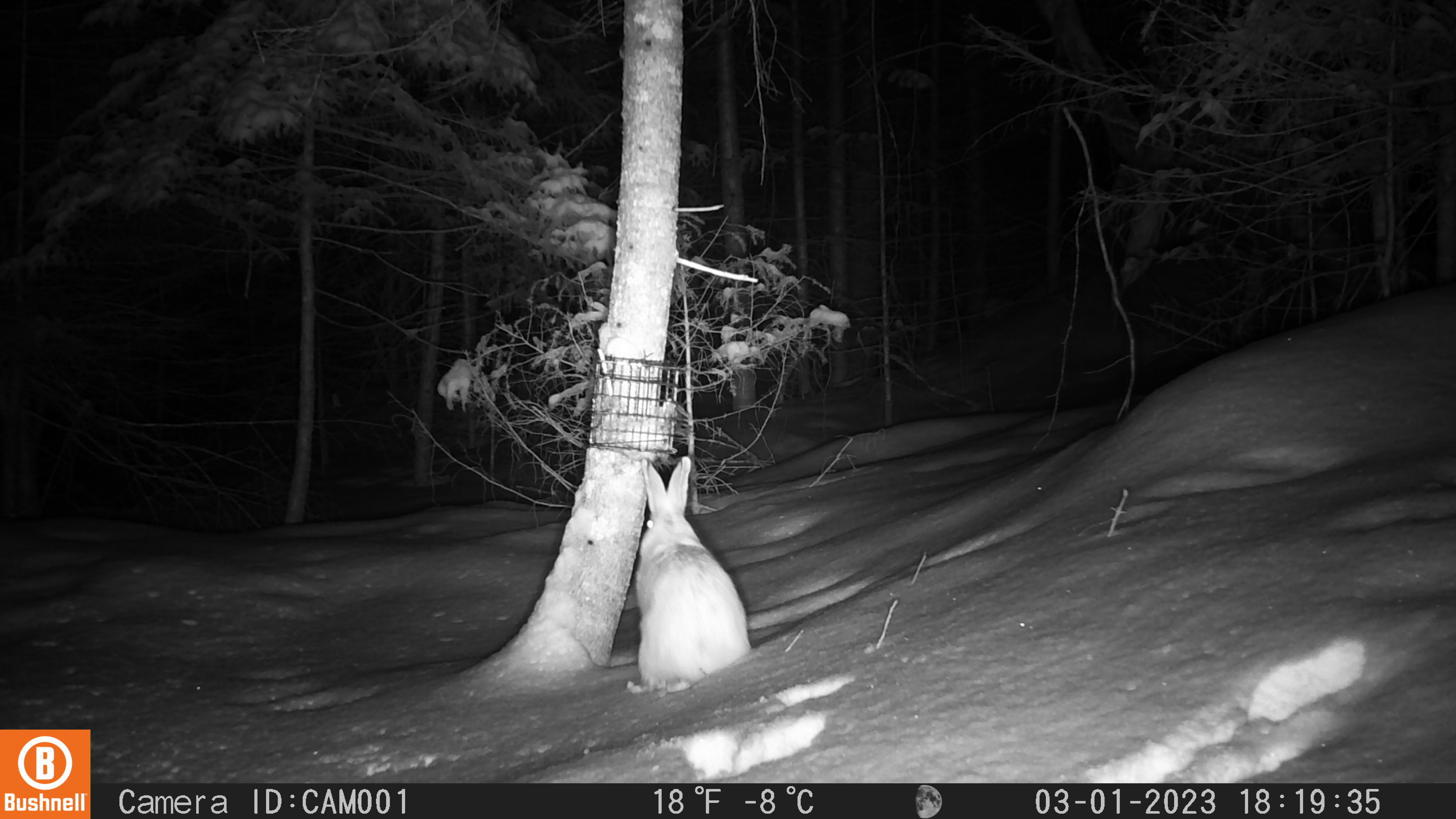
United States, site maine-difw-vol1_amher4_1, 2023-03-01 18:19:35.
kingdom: Animalia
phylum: Chordata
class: Mammalia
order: Lagomorpha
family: Leporidae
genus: Lepus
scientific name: Lepus americanus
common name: snowshoe hare